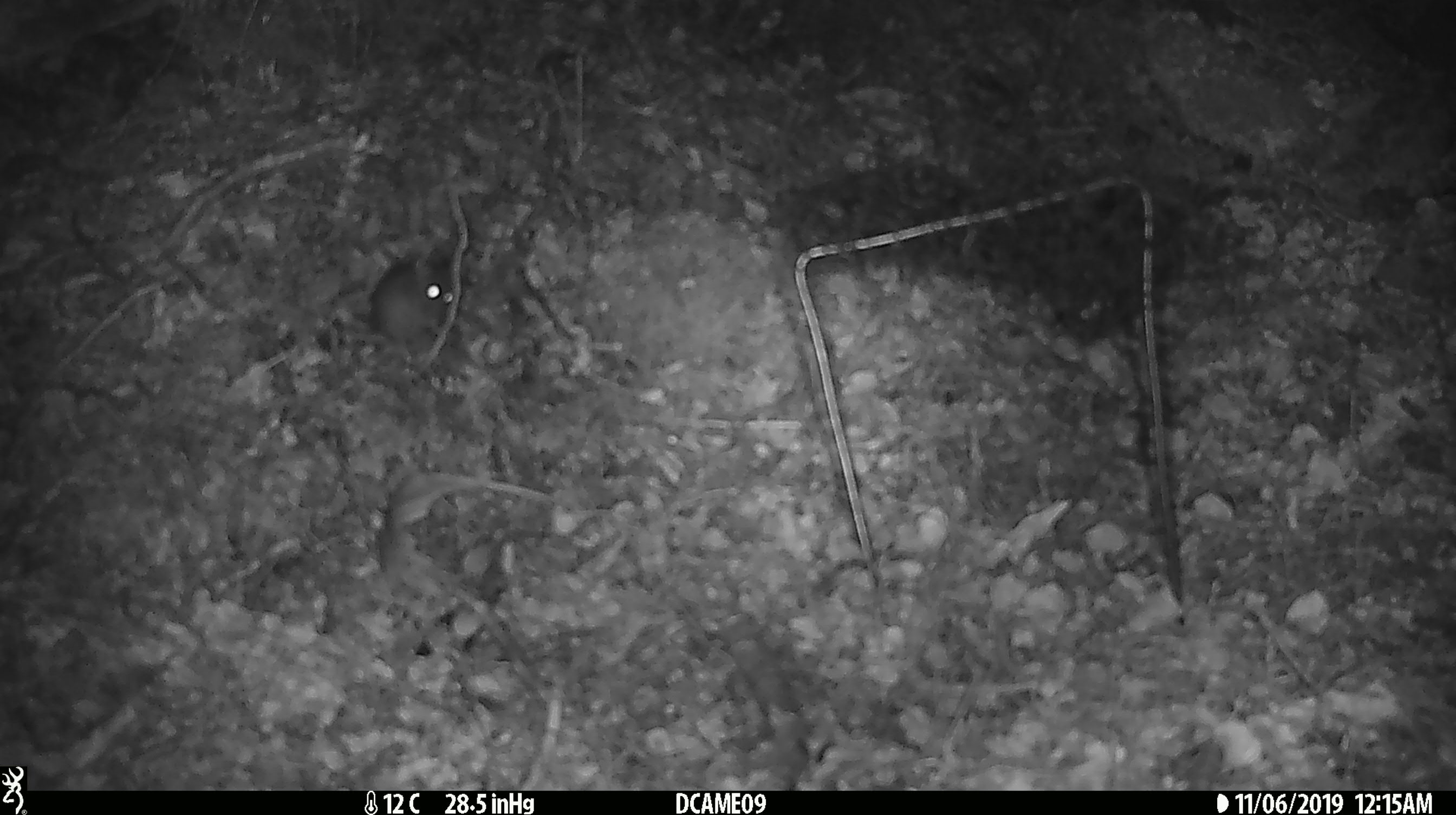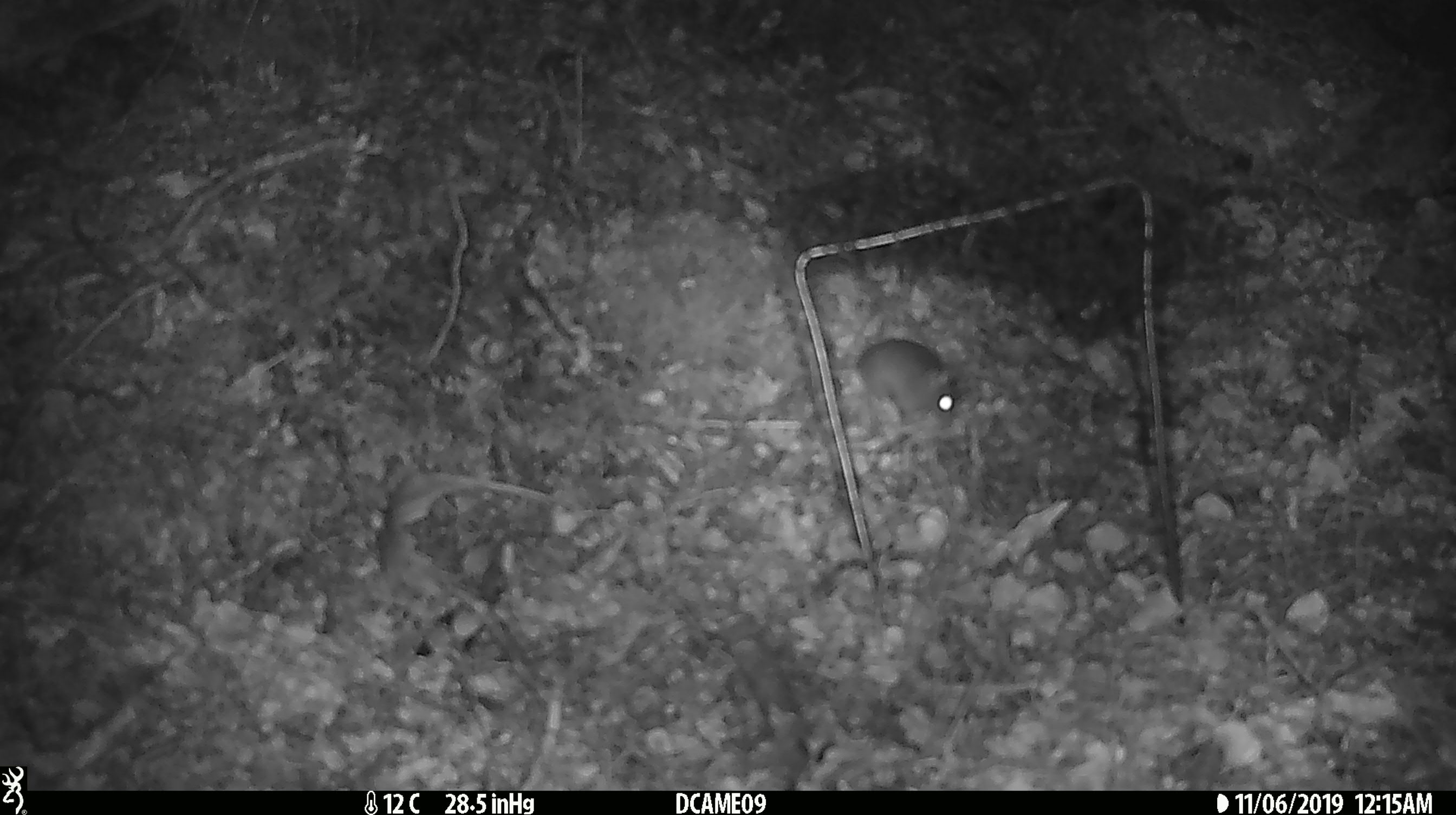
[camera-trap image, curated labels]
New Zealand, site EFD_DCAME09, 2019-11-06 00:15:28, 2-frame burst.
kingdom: Animalia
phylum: Chordata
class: Mammalia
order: Rodentia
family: Muridae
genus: Mus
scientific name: Mus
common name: mouse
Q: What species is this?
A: Mouse (Mus).